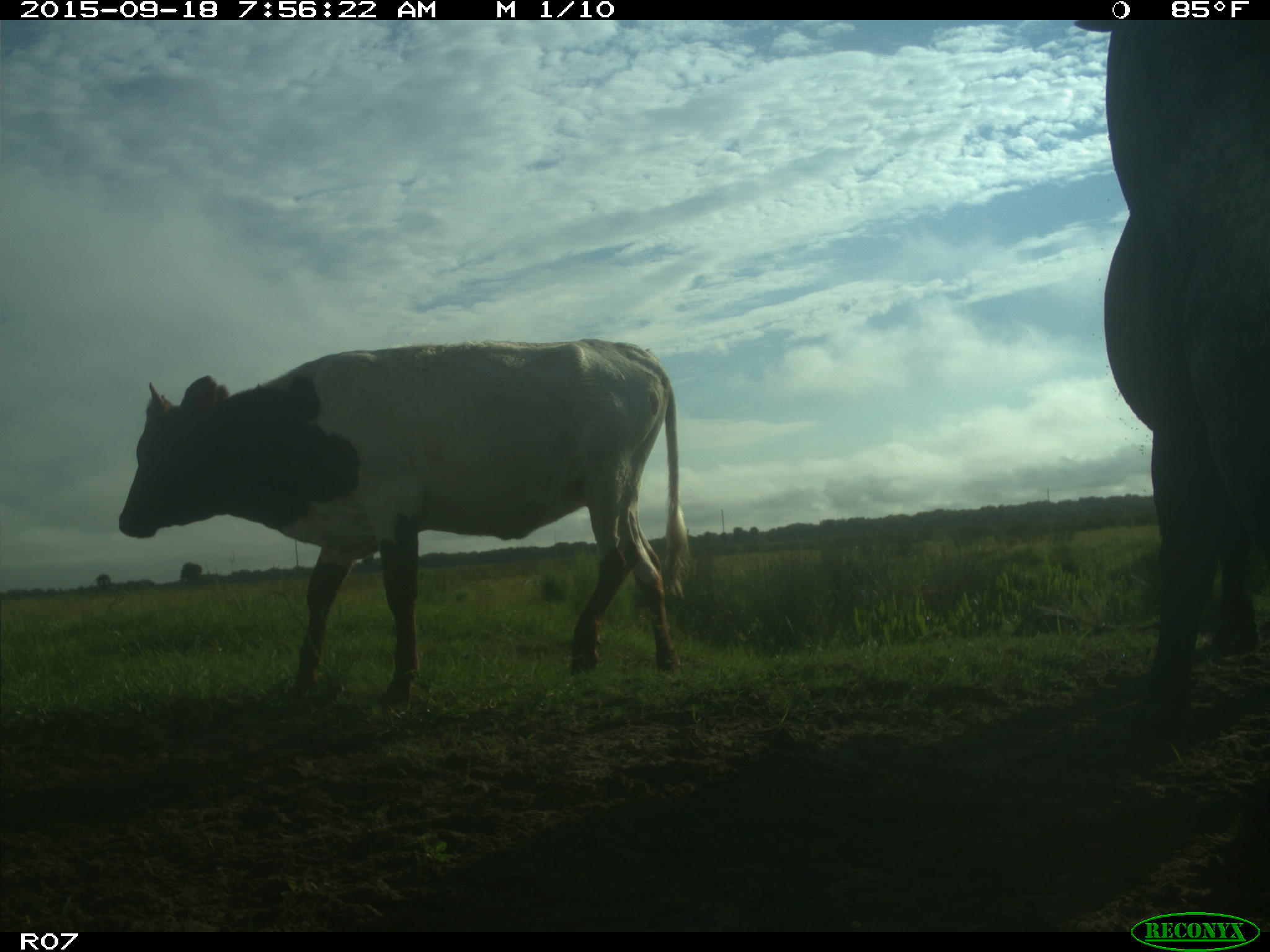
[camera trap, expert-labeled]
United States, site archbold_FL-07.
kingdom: Animalia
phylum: Chordata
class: Mammalia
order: Artiodactyla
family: Bovidae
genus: Bos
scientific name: Bos taurus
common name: domestic cow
Bos taurus (domestic cow).